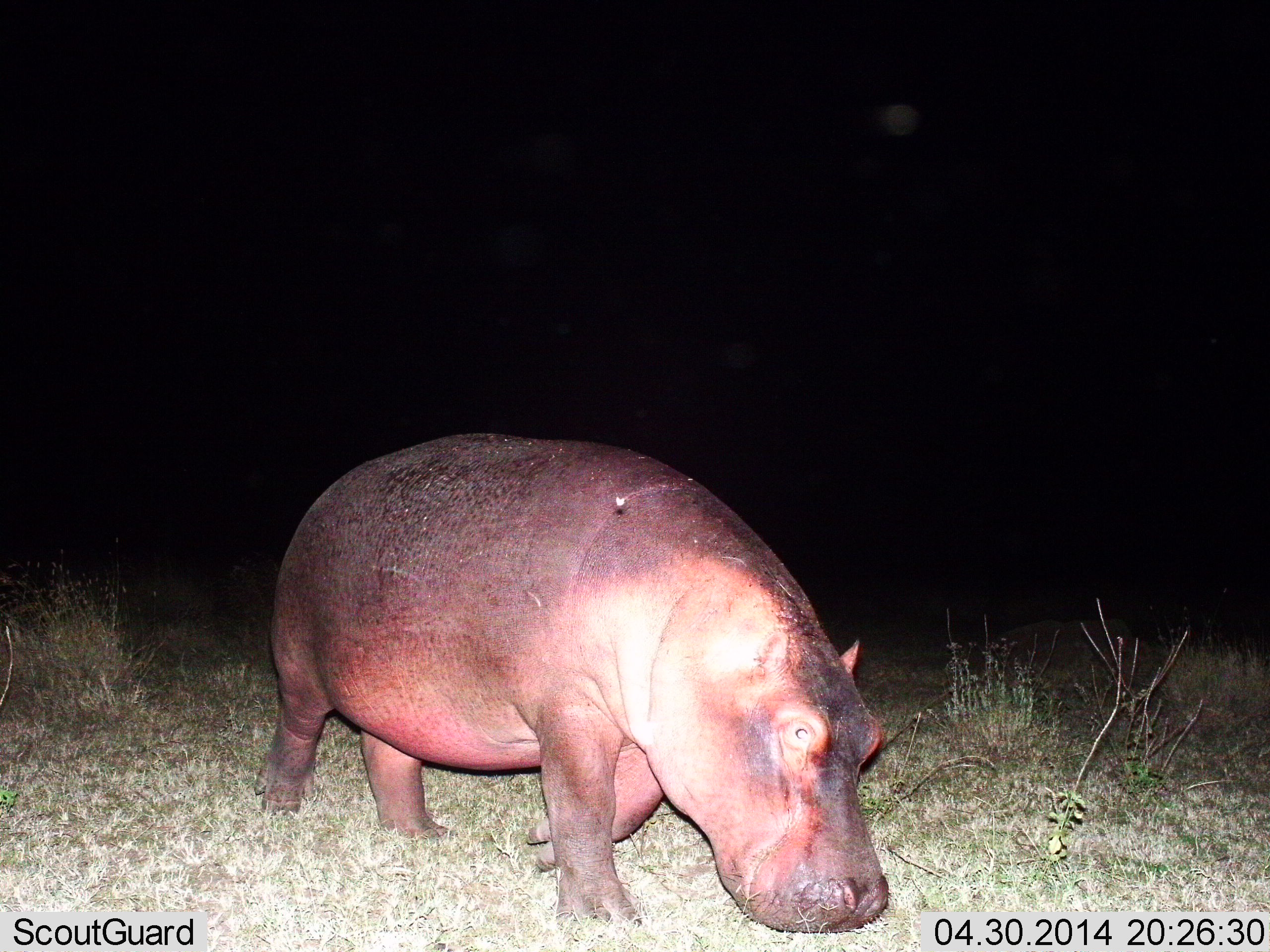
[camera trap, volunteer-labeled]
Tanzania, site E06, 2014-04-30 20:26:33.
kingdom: Animalia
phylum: Chordata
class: Mammalia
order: Artiodactyla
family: Hippopotamidae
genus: Hippopotamus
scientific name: Hippopotamus amphibius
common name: hippopotamus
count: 1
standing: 12%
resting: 0%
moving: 70%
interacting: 0%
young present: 0%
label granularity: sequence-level